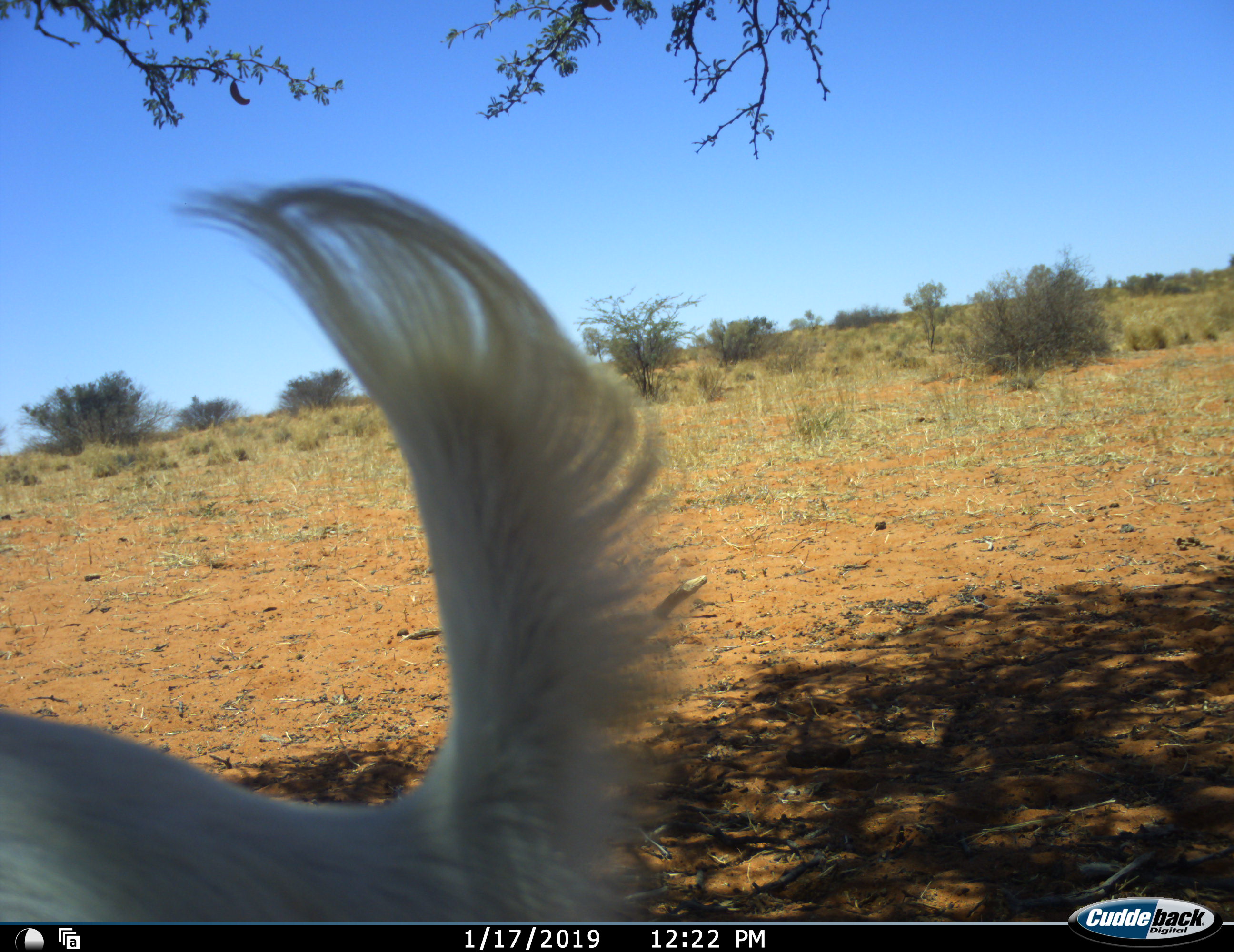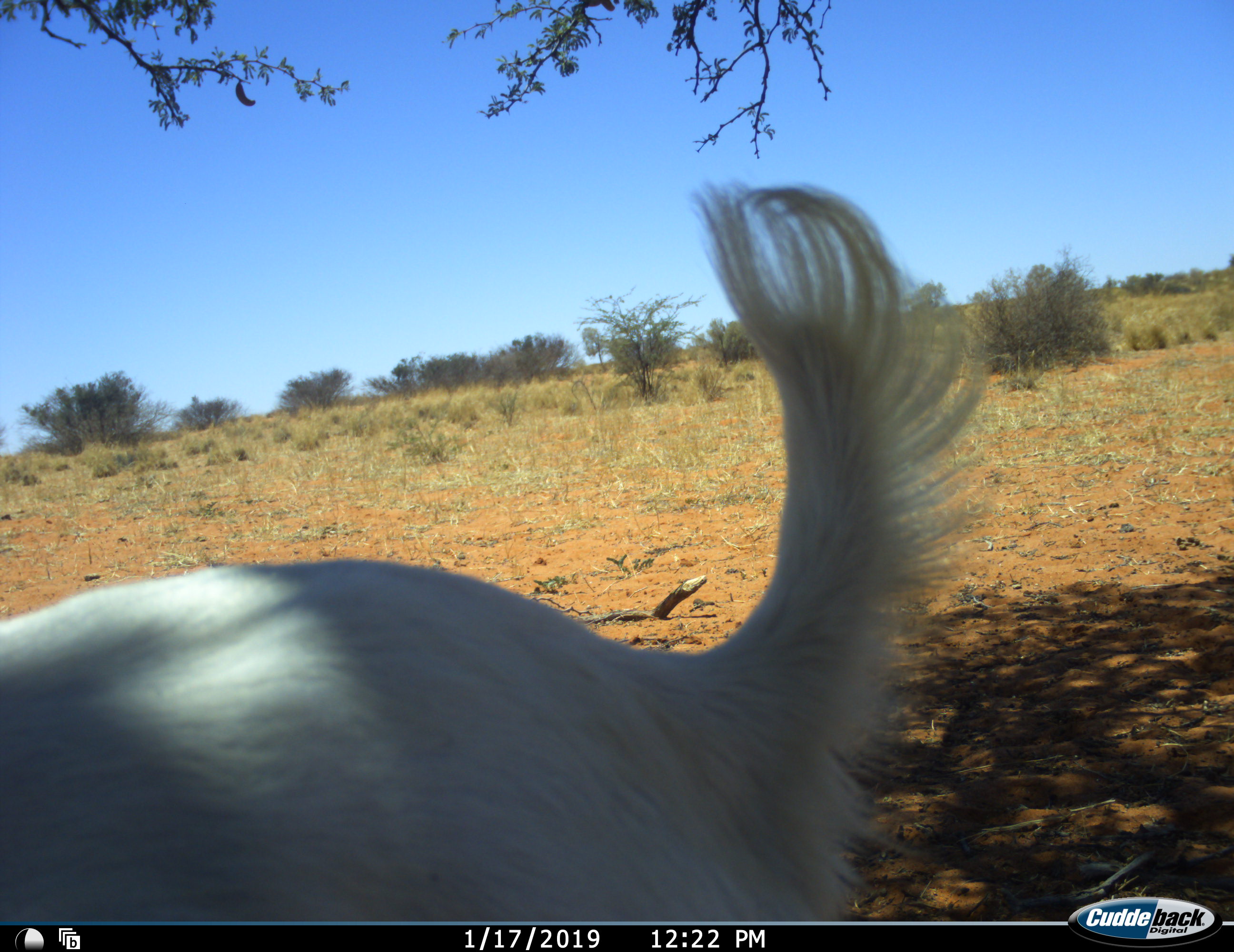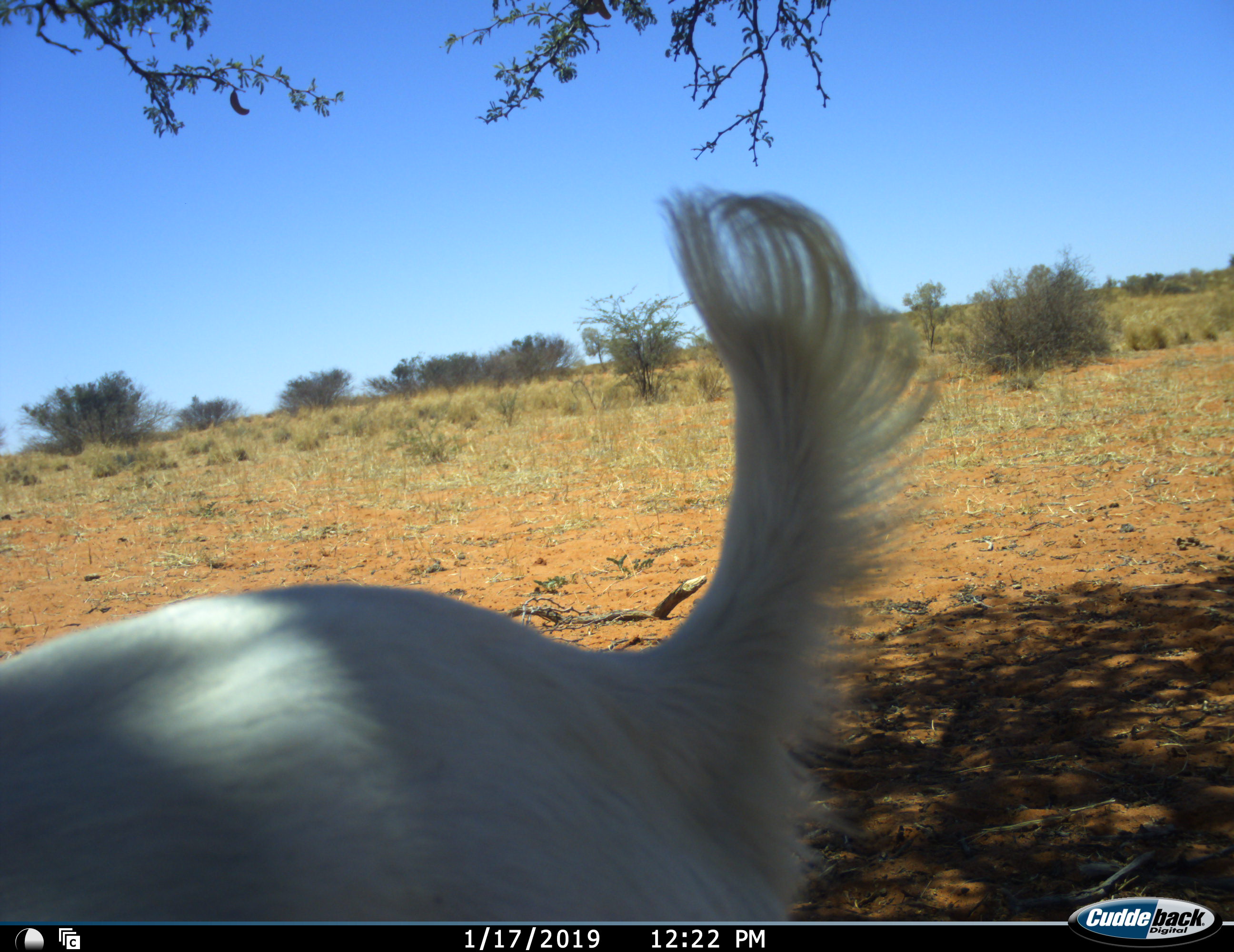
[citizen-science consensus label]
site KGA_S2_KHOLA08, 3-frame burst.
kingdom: Animalia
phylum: Chordata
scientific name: Vertebrata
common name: domestic animal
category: domesticanimal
Domesticanimal (domestic animal) (Vertebrata), count 1. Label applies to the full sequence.